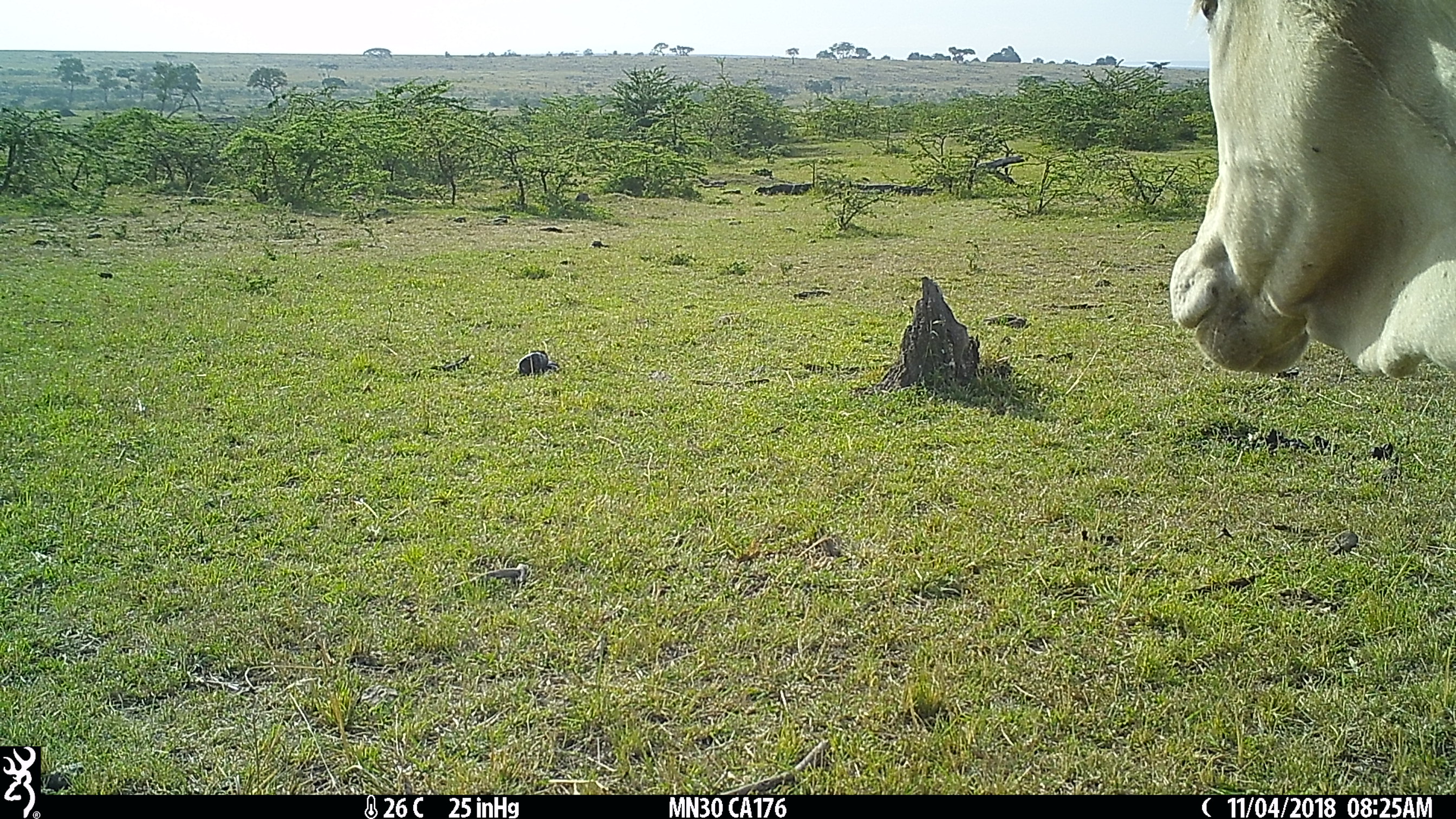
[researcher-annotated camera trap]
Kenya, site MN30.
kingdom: Animalia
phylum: Chordata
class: Mammalia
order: Artiodactyla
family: Bovidae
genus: Bos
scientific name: Bos taurus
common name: cattle